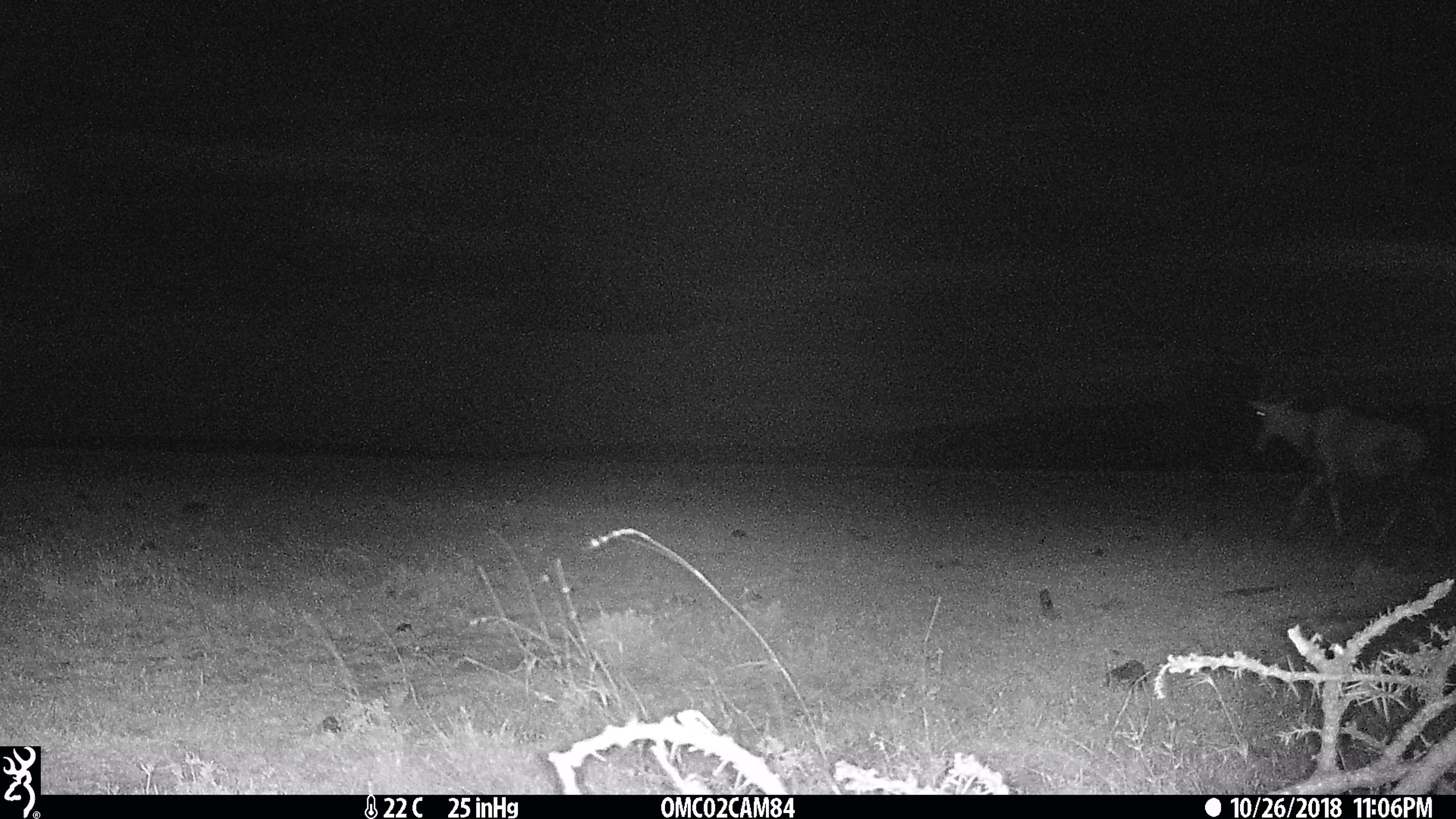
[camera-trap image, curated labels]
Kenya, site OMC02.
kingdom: Animalia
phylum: Chordata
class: Mammalia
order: Artiodactyla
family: Bovidae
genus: Damaliscus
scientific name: Damaliscus lunatus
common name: topi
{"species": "topi (Damaliscus lunatus)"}